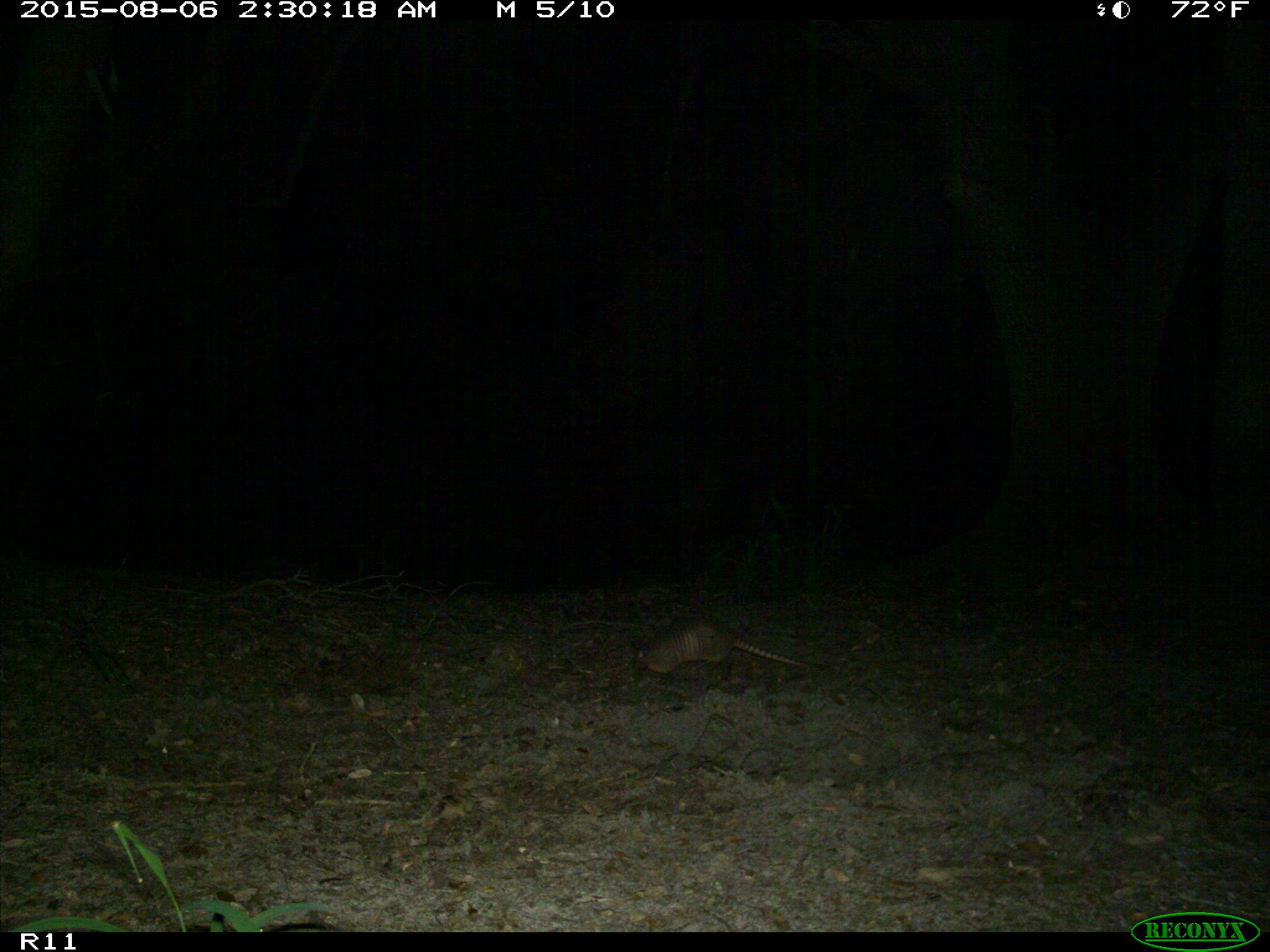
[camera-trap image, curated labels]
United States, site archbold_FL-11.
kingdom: Animalia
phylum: Chordata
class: Mammalia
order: Cingulata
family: Dasypodidae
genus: Dasypus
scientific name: Dasypus novemcinctus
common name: nine-banded armadillo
Dasypus novemcinctus (nine-banded armadillo).